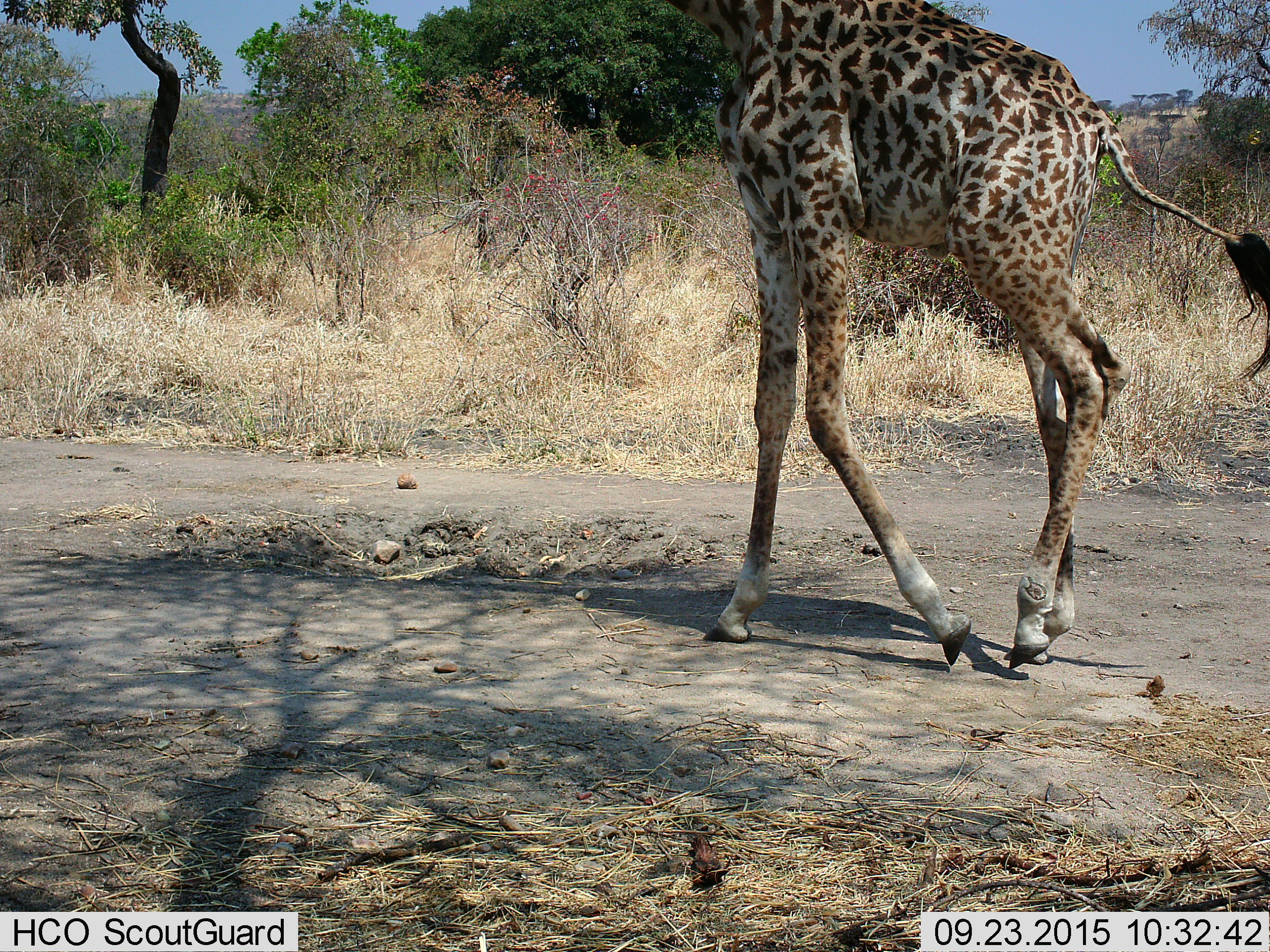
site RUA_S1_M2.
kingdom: Animalia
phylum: Chordata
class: Mammalia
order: Artiodactyla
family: Giraffidae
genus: Giraffa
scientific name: Giraffa camelopardalis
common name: giraffe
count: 1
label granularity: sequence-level